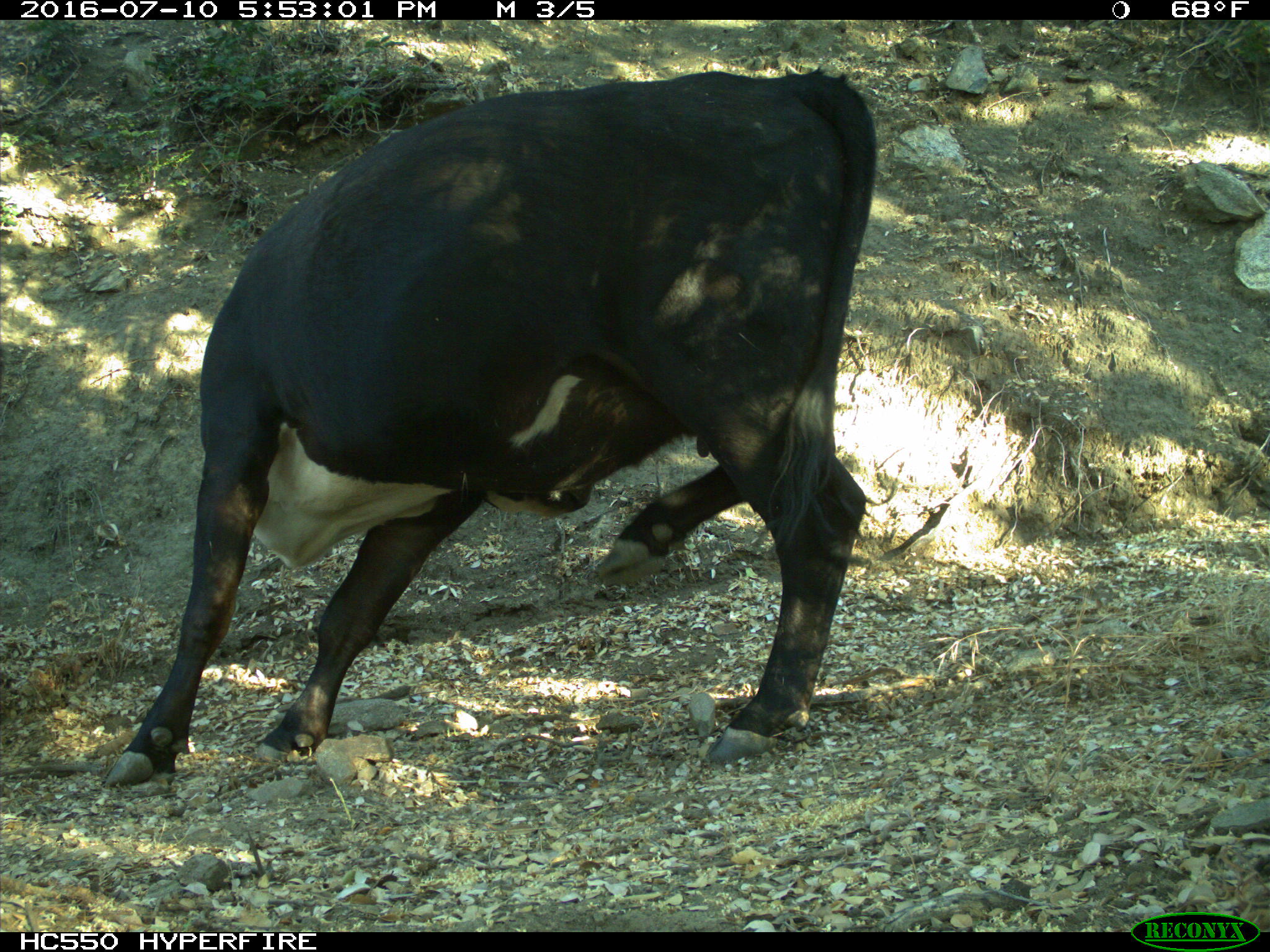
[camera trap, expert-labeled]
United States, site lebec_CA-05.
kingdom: Animalia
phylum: Chordata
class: Mammalia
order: Artiodactyla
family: Bovidae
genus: Bos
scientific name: Bos taurus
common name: domestic cow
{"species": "Bos taurus (domestic cow)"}